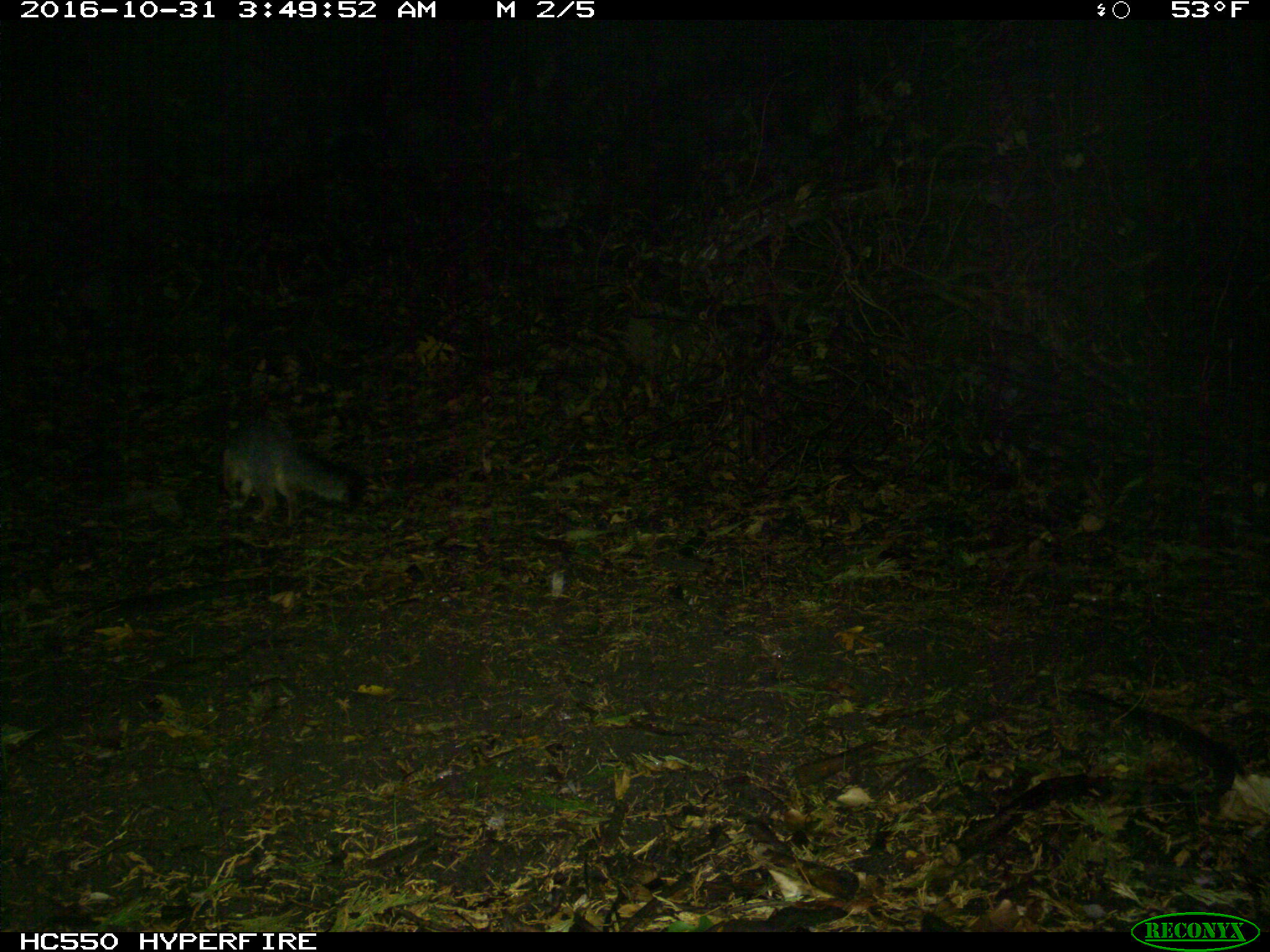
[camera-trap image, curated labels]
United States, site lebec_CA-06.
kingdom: Animalia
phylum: Chordata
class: Mammalia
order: Carnivora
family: Canidae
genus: Urocyon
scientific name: Urocyon cinereoargenteus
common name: gray fox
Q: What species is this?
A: Urocyon cinereoargenteus (gray fox).